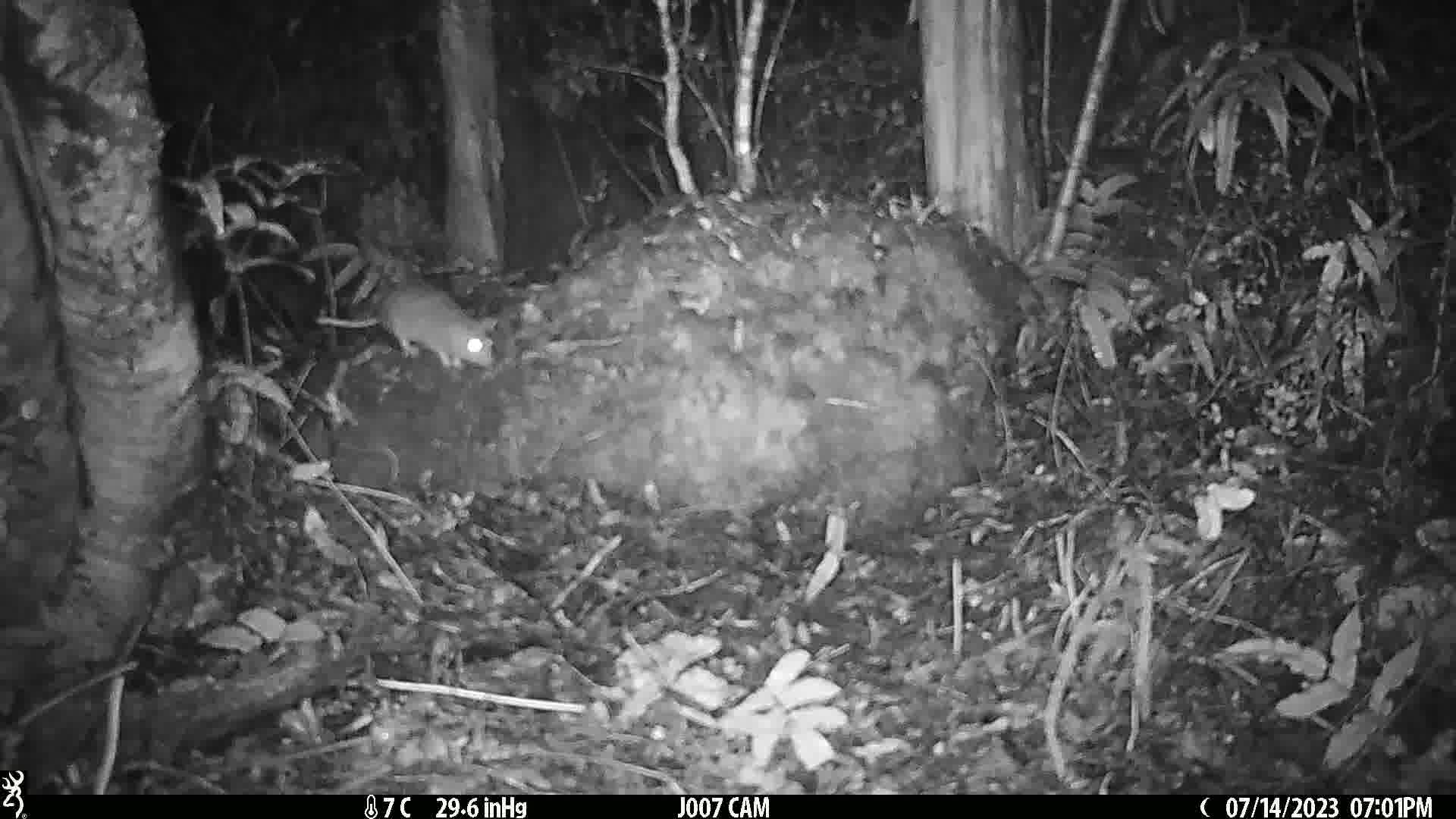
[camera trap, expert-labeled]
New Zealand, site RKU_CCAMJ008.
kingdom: Animalia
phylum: Chordata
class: Mammalia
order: Rodentia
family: Muridae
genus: Rattus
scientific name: Rattus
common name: rat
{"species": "rat (Rattus)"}